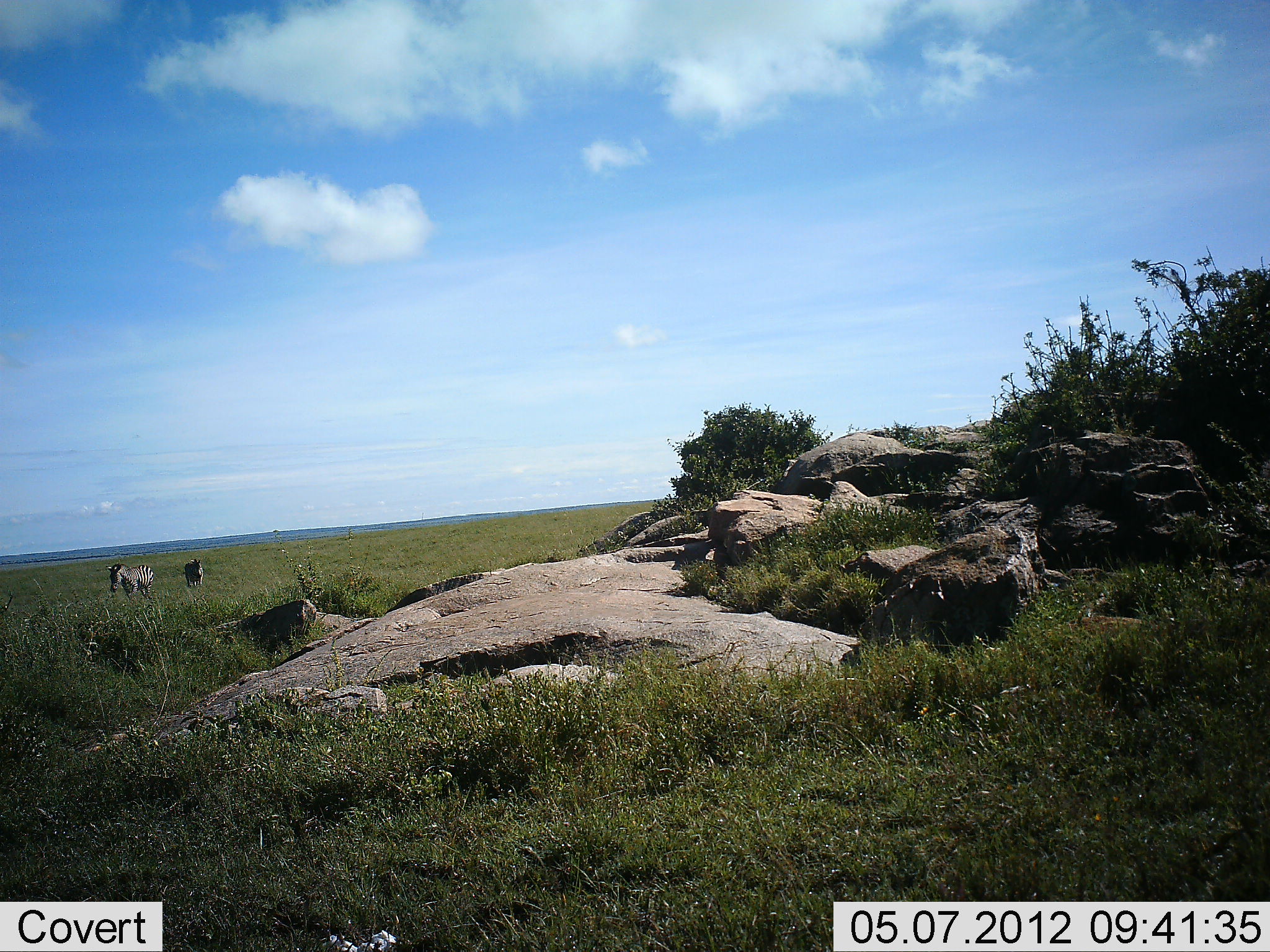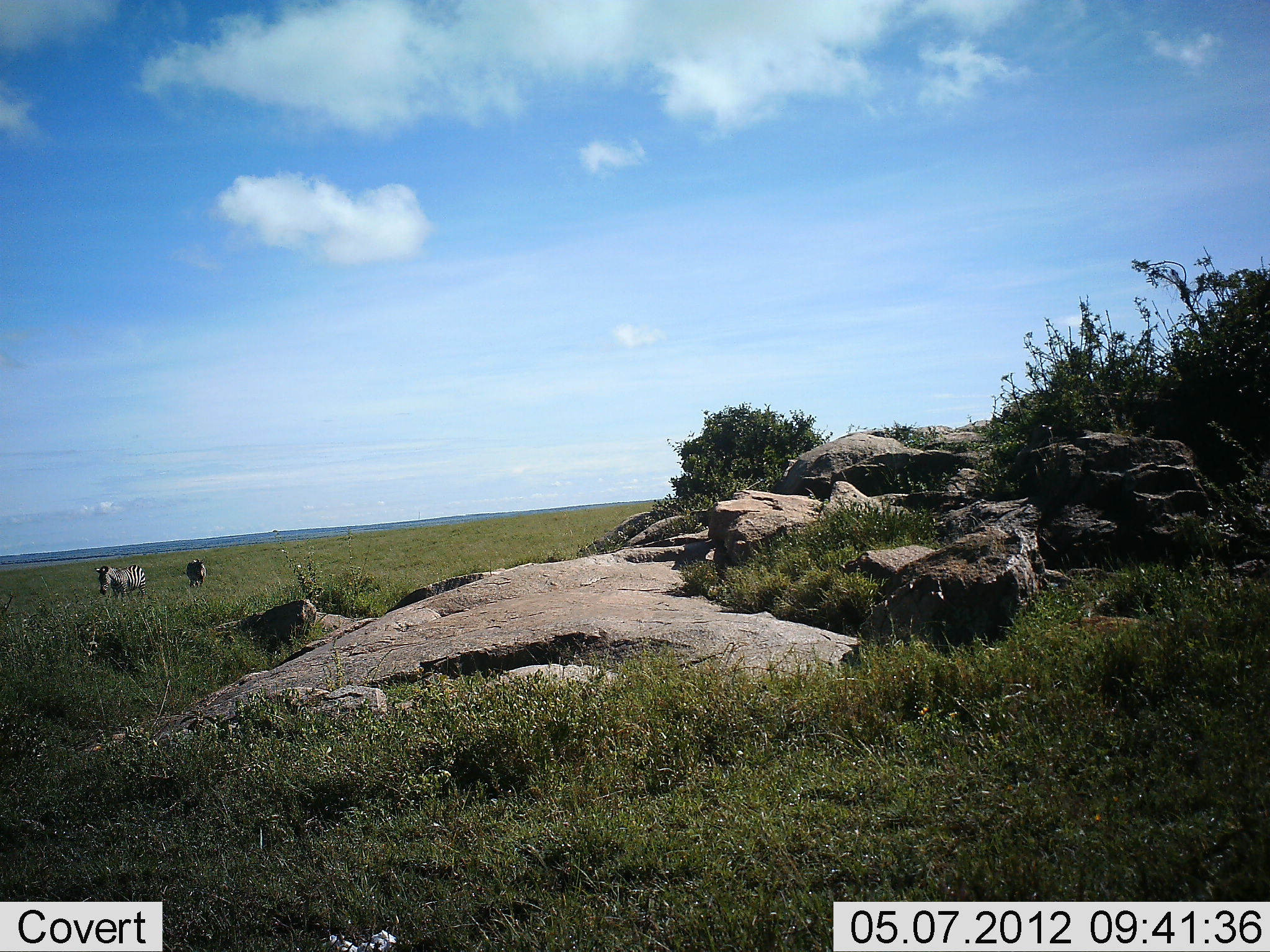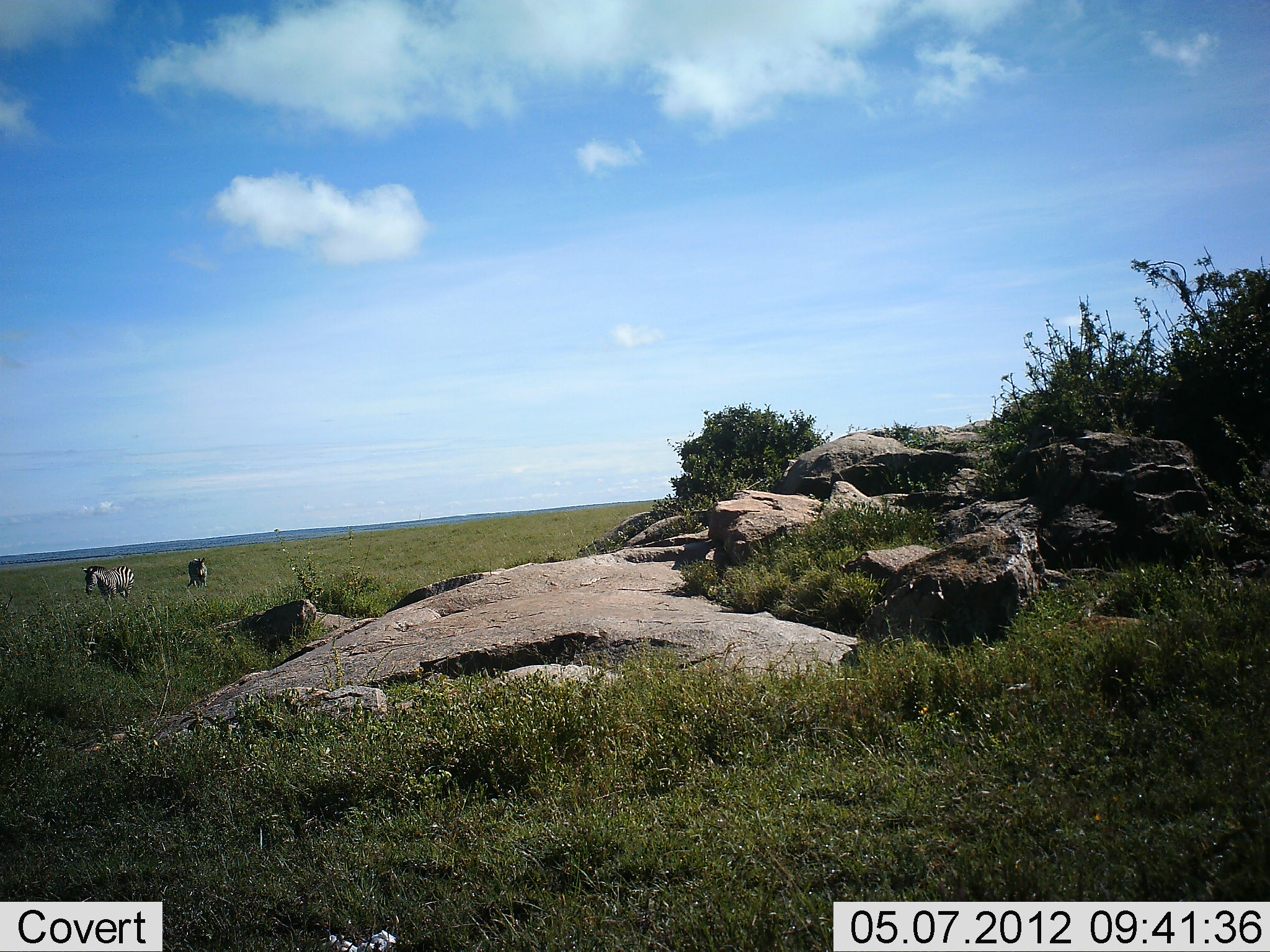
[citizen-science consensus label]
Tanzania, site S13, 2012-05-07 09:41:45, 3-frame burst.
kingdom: Animalia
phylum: Chordata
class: Mammalia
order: Perissodactyla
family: Equidae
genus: Equus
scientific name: Equus quagga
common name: plains zebra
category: zebra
Zebra (plains zebra) (Equus quagga), count 2. Behavior (volunteer vote fractions): standing 20%, resting 0%, moving 80%, interacting 0%. Young present (vote fraction): 0%. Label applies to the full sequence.